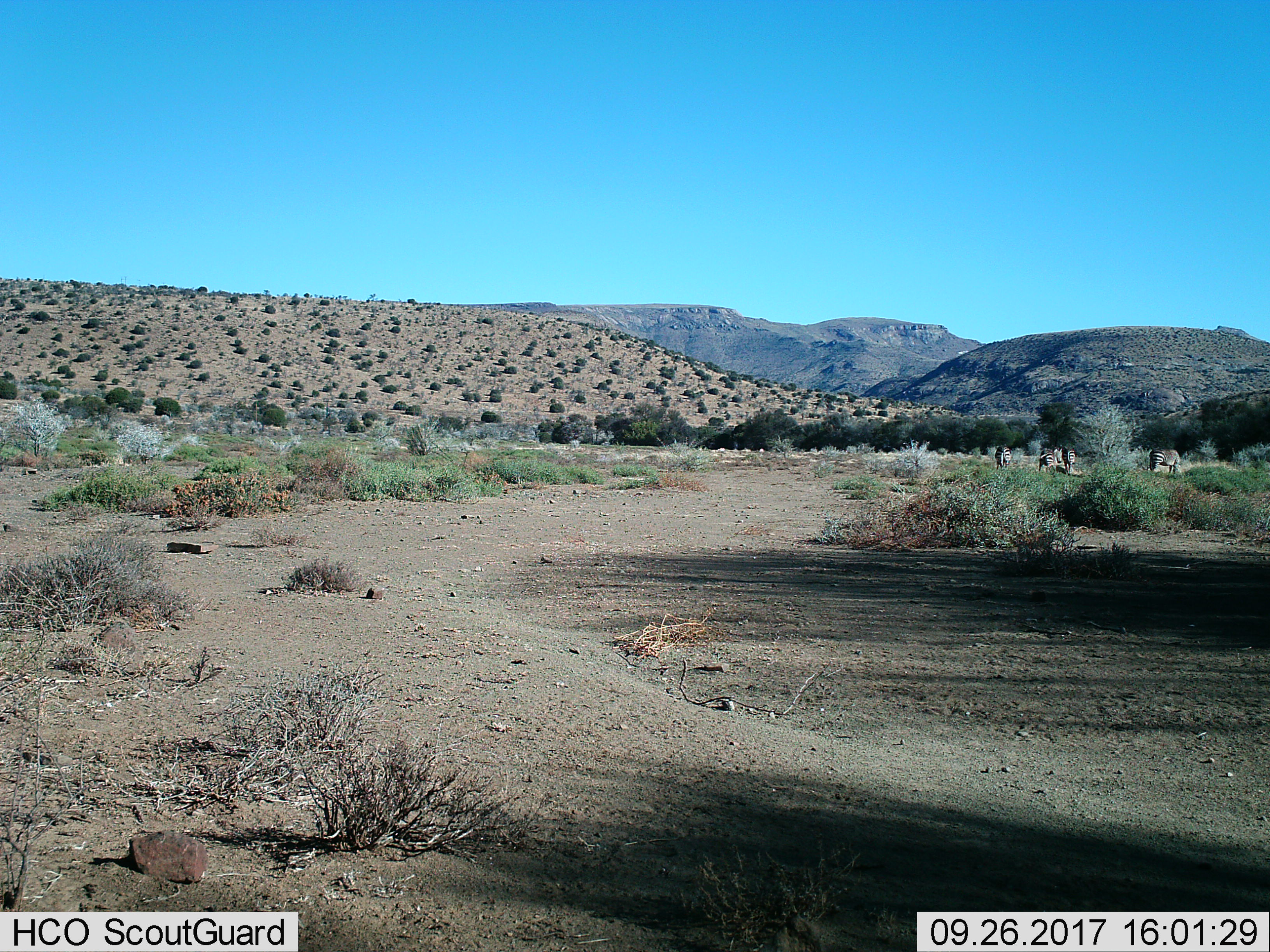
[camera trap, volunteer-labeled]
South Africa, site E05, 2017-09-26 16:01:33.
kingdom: Animalia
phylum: Chordata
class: Mammalia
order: Perissodactyla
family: Equidae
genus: Equus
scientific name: Equus zebra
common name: mountain zebra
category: zebramountain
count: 4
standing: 50%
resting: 0%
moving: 0%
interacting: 0%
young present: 0%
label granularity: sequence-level